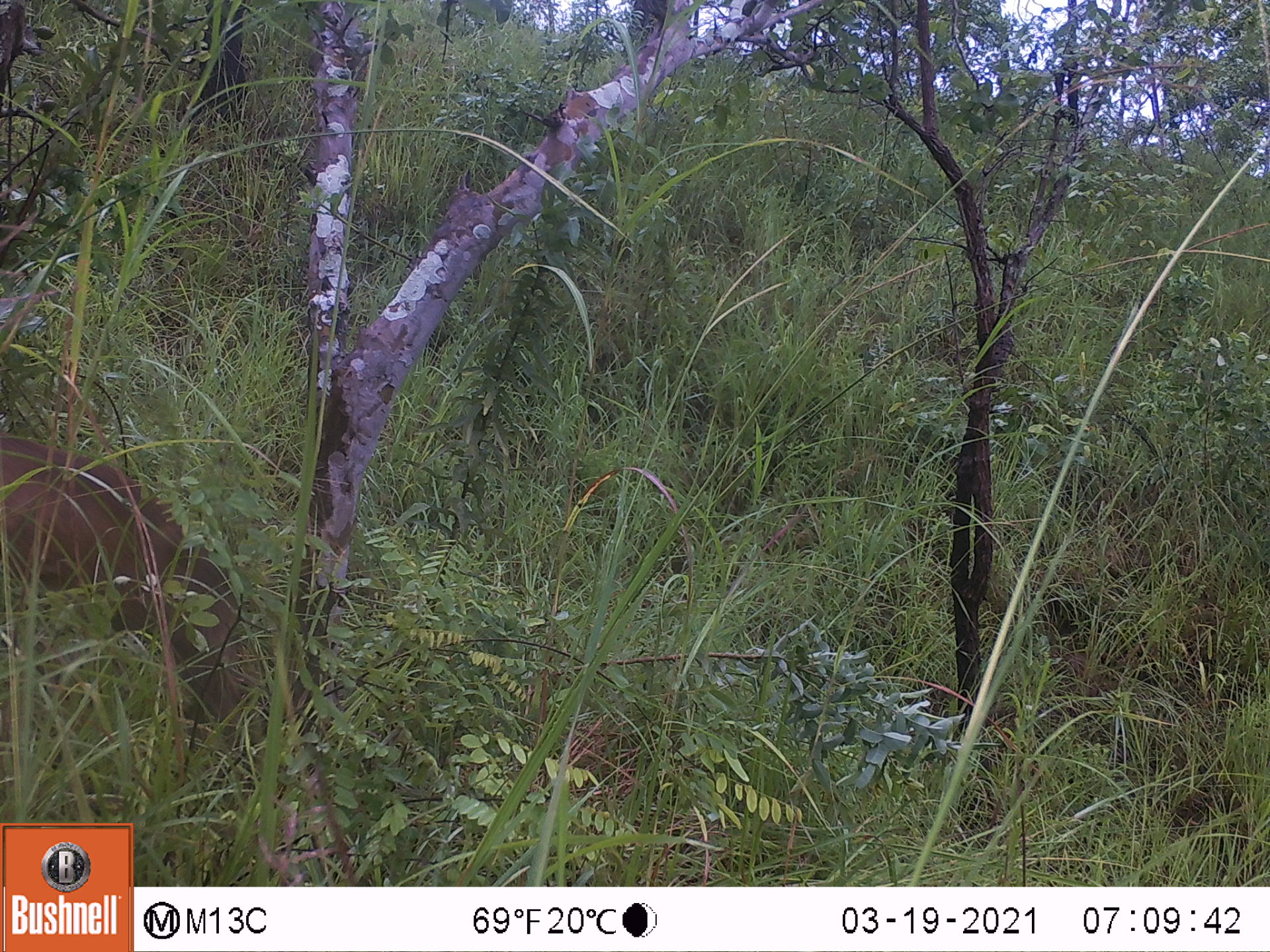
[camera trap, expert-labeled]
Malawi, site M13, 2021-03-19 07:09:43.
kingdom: Animalia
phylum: Chordata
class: Mammalia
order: Artiodactyla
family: Bovidae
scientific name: Antilopinae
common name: small antelope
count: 1